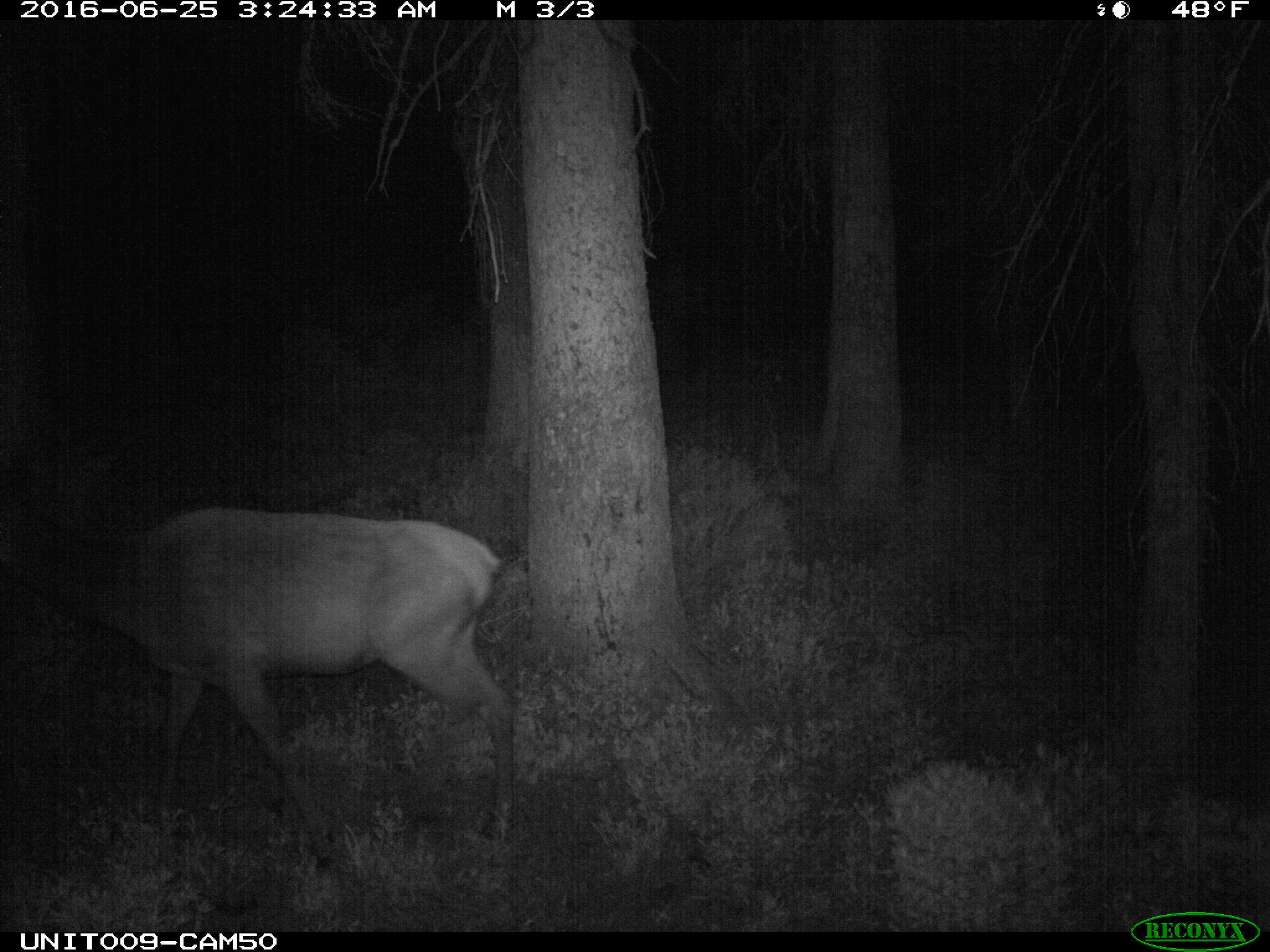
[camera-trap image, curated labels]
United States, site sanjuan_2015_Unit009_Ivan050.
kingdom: Animalia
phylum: Chordata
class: Mammalia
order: Artiodactyla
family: Cervidae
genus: Cervus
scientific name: Cervus elaphus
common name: red deer